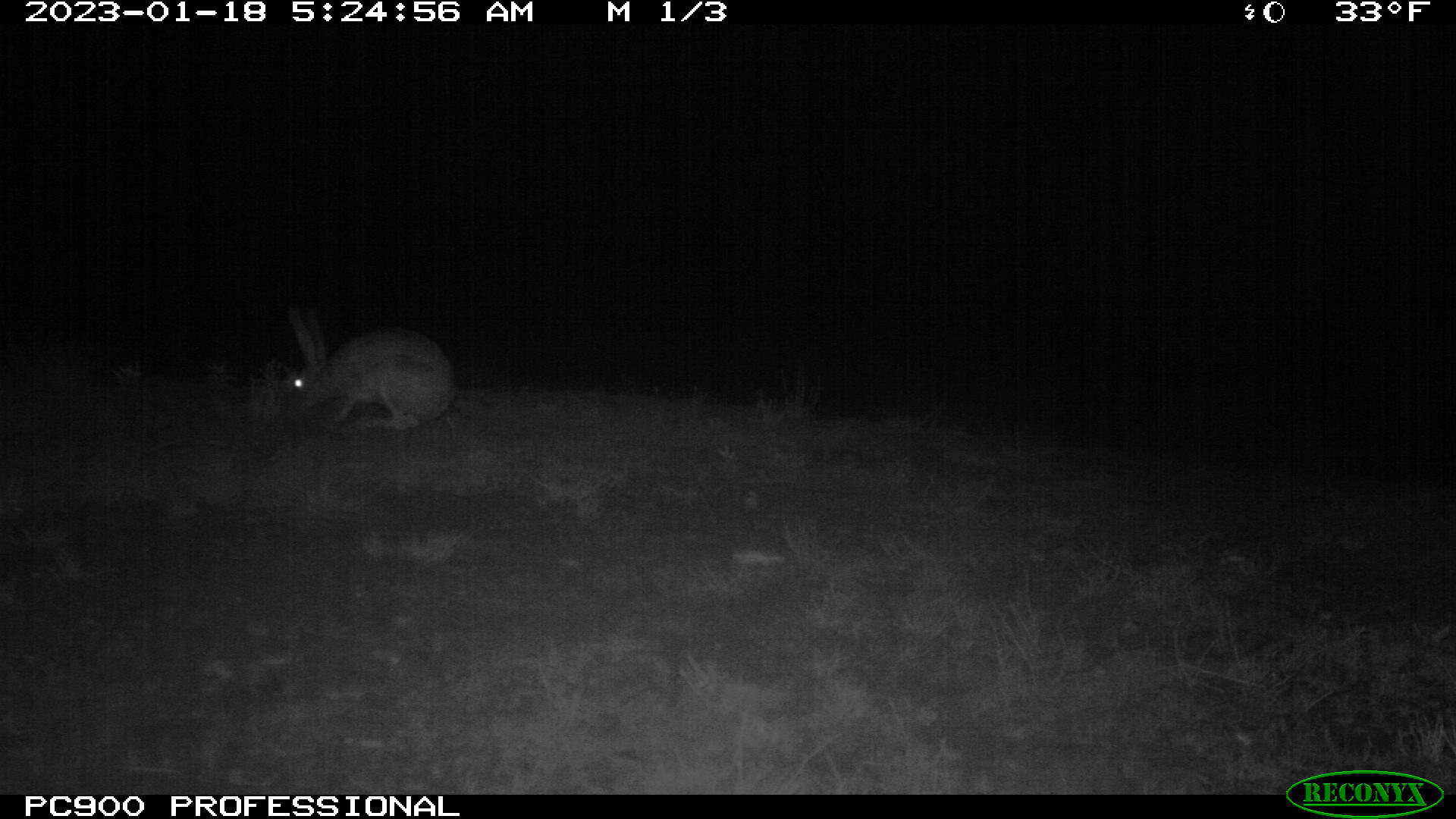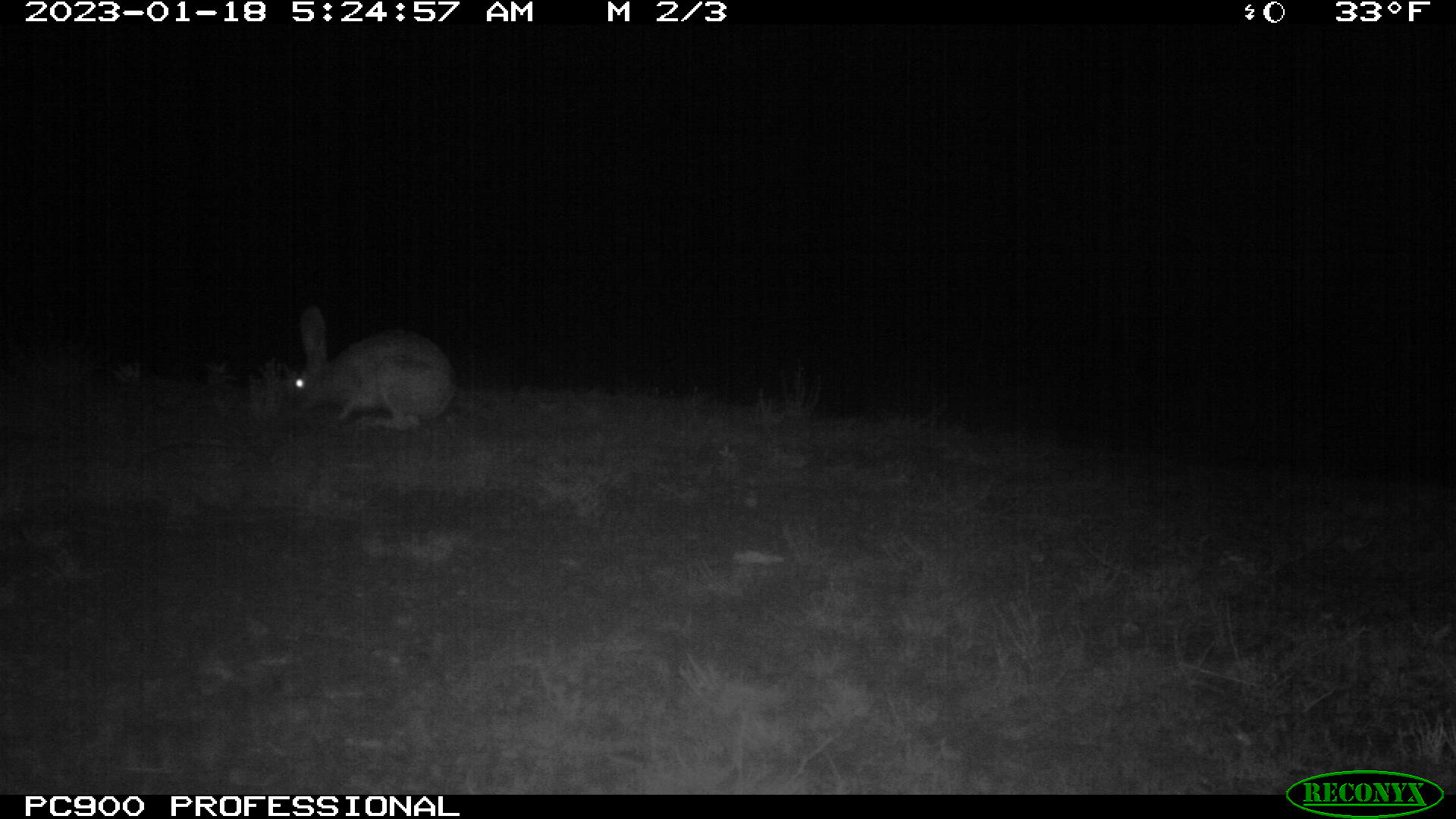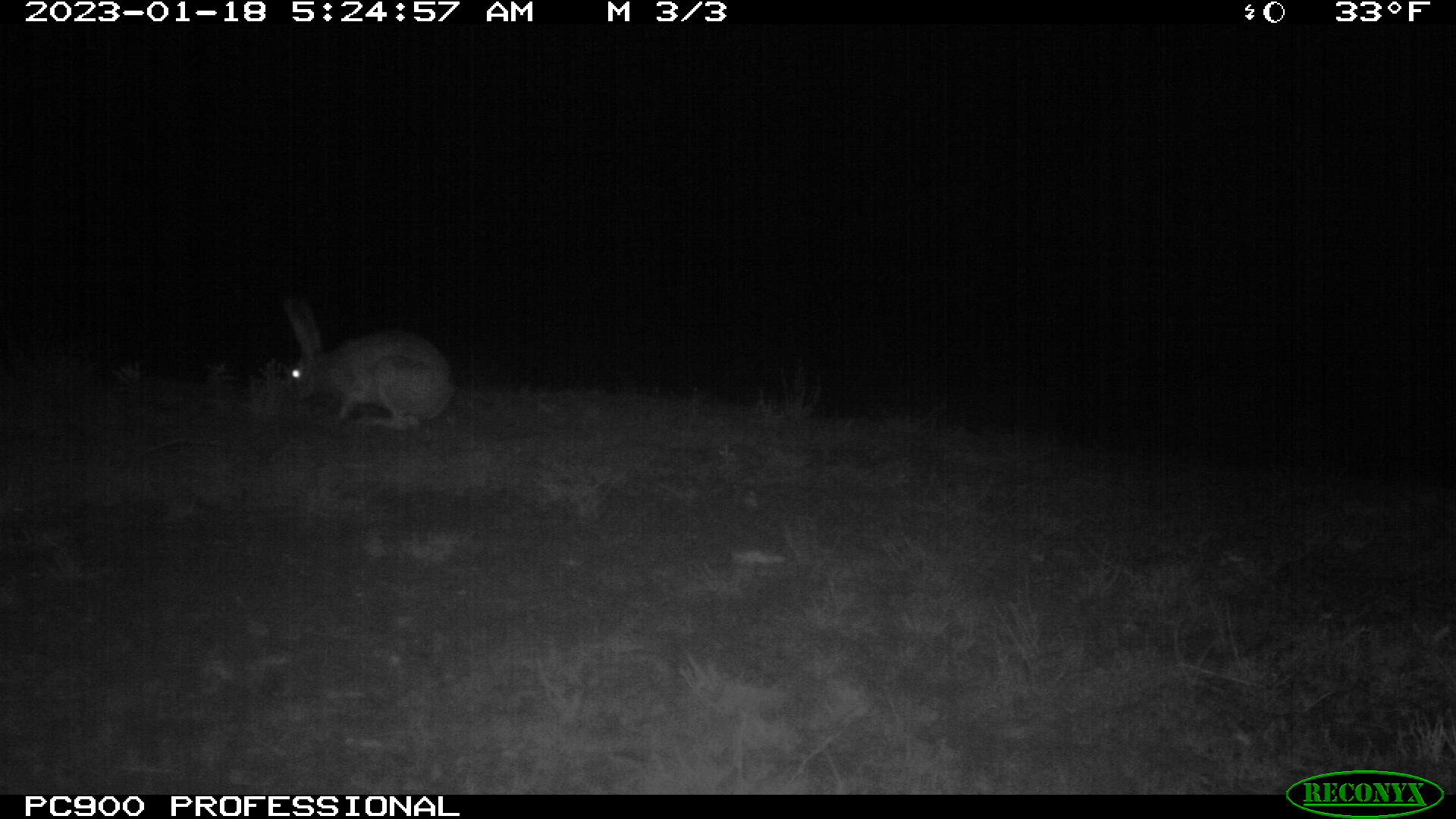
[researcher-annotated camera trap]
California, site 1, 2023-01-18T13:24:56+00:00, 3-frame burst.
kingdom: Animalia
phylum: Chordata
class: Mammalia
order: Lagomorpha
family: Leporidae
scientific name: Leporidae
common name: rabbit